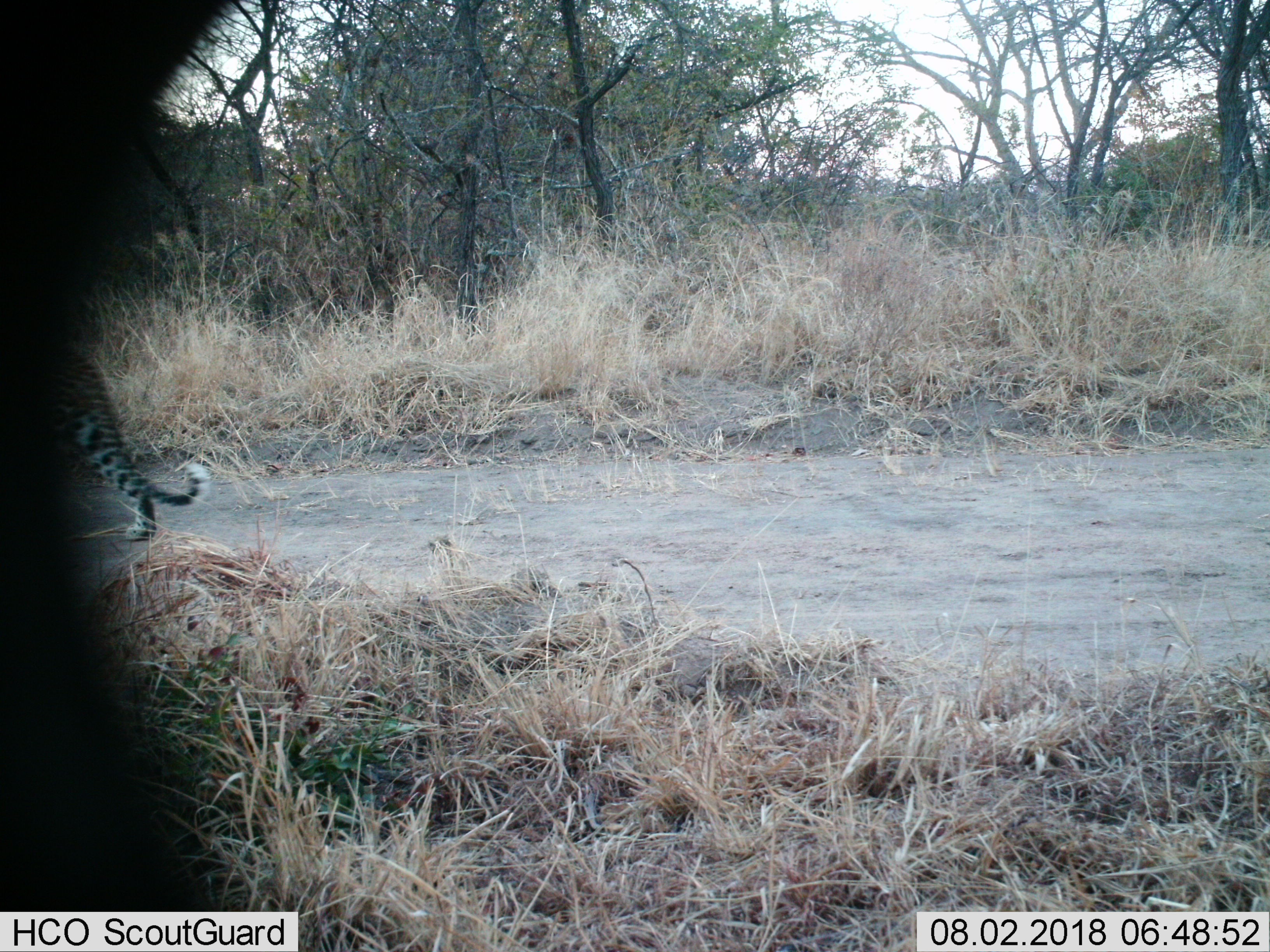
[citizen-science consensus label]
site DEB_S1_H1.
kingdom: Animalia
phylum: Chordata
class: Mammalia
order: Carnivora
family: Felidae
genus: Panthera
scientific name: Panthera pardus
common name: leopard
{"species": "leopard (Panthera pardus)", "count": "1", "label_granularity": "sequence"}